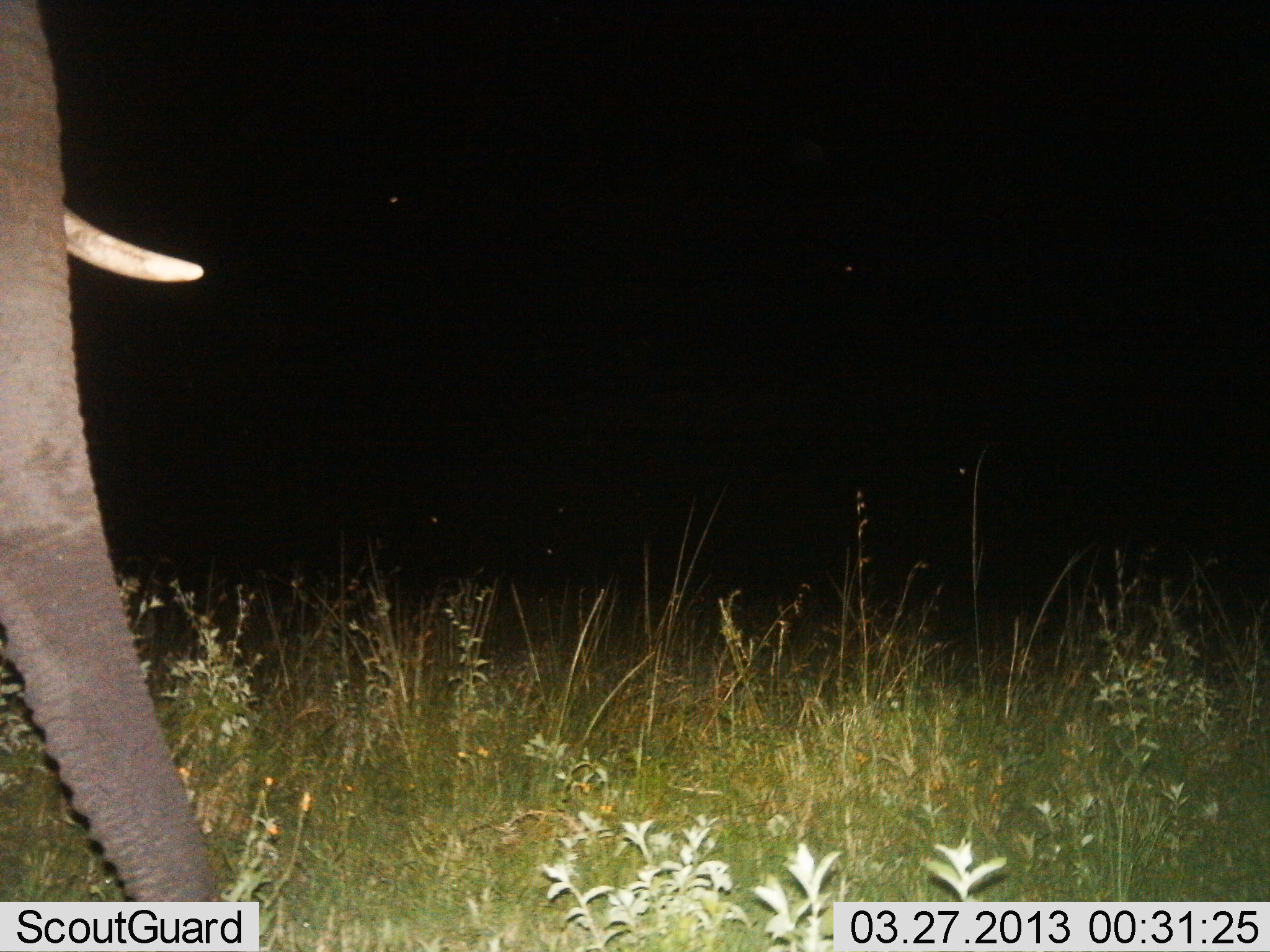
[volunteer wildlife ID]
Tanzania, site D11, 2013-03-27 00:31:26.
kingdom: Animalia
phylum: Chordata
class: Mammalia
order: Proboscidea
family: Elephantidae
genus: Loxodonta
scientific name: Loxodonta africana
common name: african bush elephant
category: elephant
Elephant (african bush elephant) (Loxodonta africana), count 1. Behavior (volunteer vote fractions): standing 86%, resting 0%, moving 9%, interacting 0%. Young present (vote fraction): 0%. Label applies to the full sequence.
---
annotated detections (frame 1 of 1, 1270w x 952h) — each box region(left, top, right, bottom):
animal: region(1, 0, 224, 900)